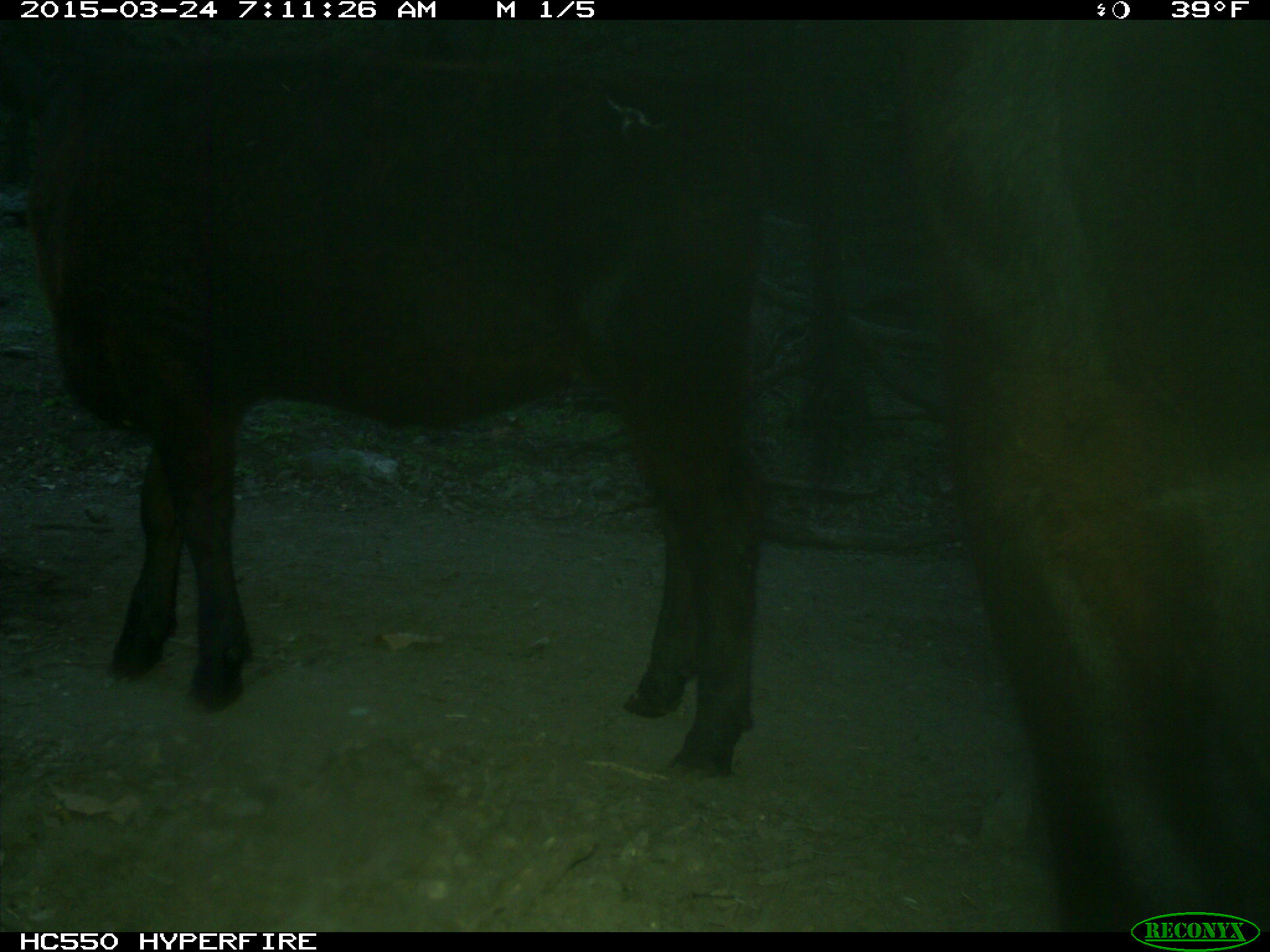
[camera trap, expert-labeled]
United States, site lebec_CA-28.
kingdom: Animalia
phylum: Chordata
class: Mammalia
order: Artiodactyla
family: Bovidae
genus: Bos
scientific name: Bos taurus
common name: domestic cow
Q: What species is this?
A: Bos taurus (domestic cow).